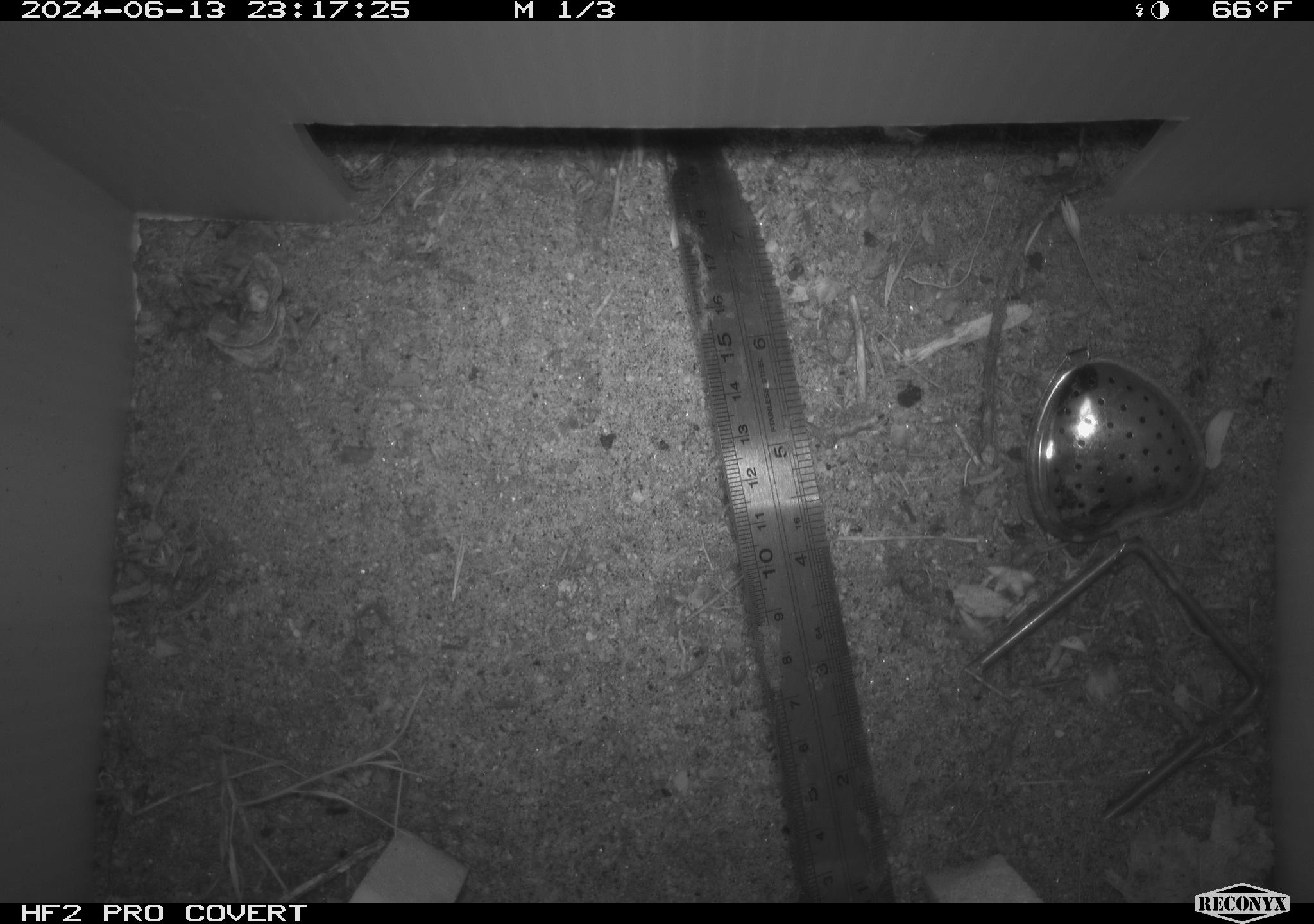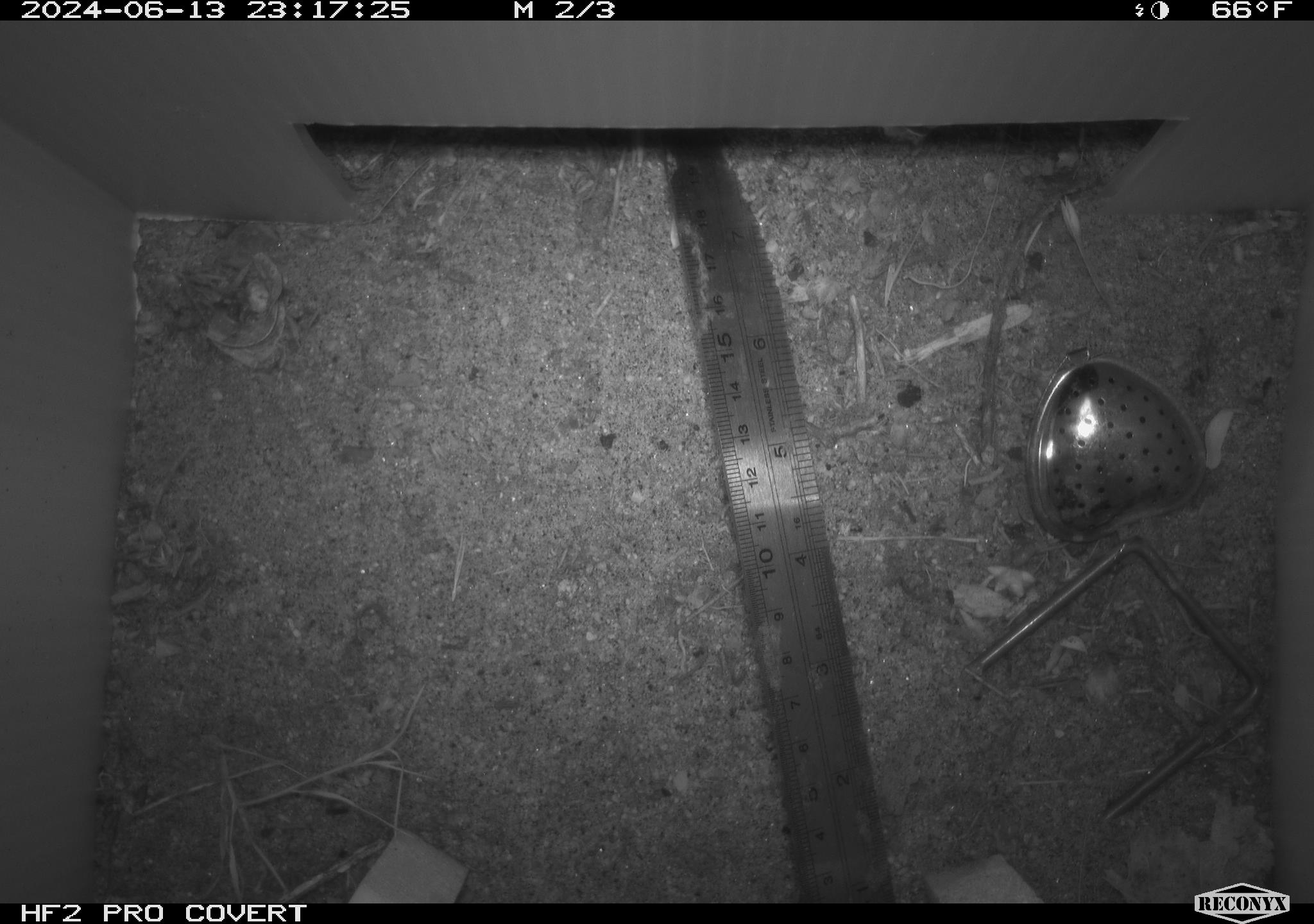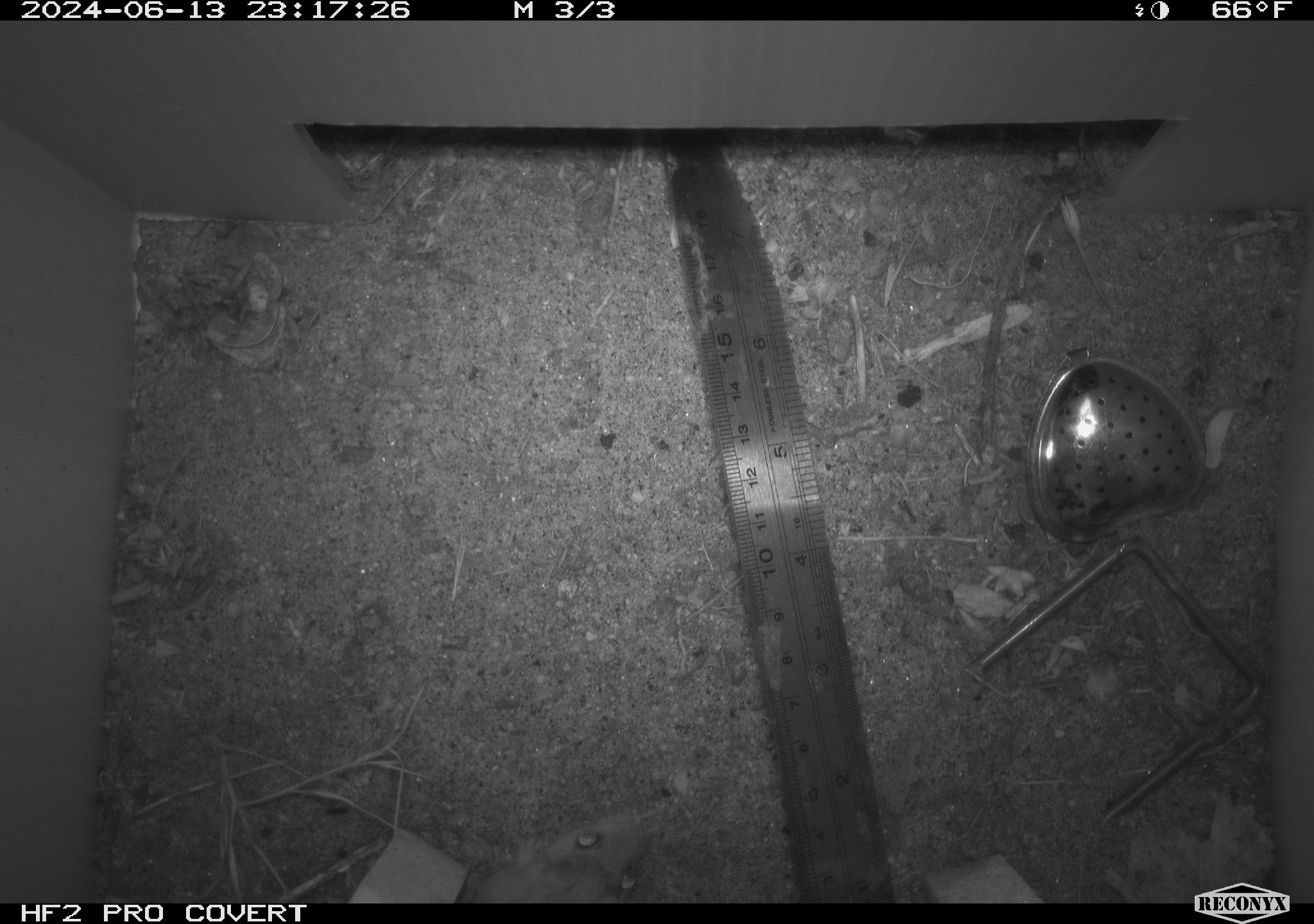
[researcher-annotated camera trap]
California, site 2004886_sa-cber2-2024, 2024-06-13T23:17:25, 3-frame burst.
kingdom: Animalia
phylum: Chordata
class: Mammalia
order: Rodentia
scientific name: Rodentia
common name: mouse species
Mouse species (Rodentia).